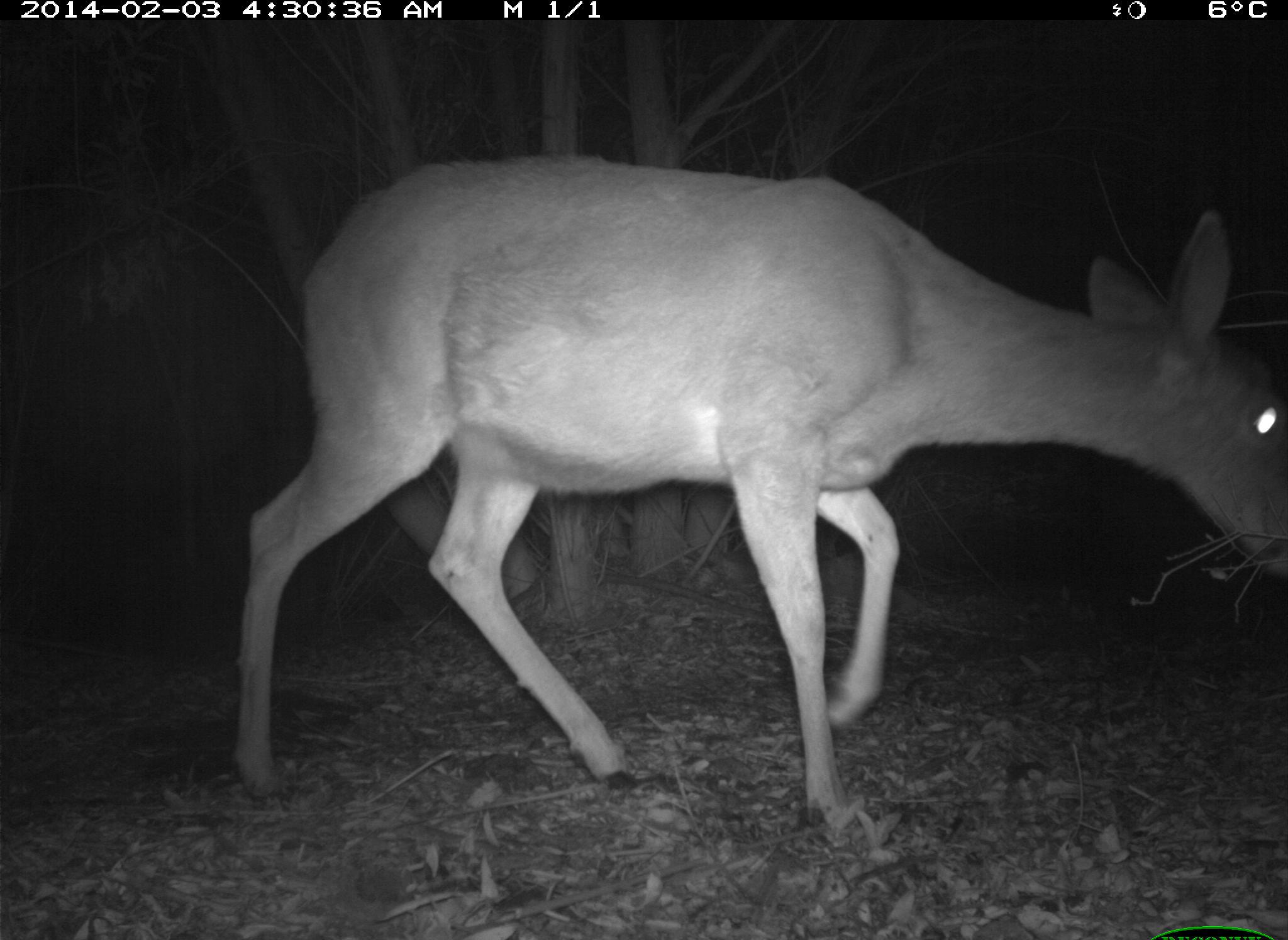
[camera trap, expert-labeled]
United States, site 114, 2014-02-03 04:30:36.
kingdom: Animalia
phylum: Chordata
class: Mammalia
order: Artiodactyla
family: Cervidae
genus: Odocoileus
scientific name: Odocoileus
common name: deer